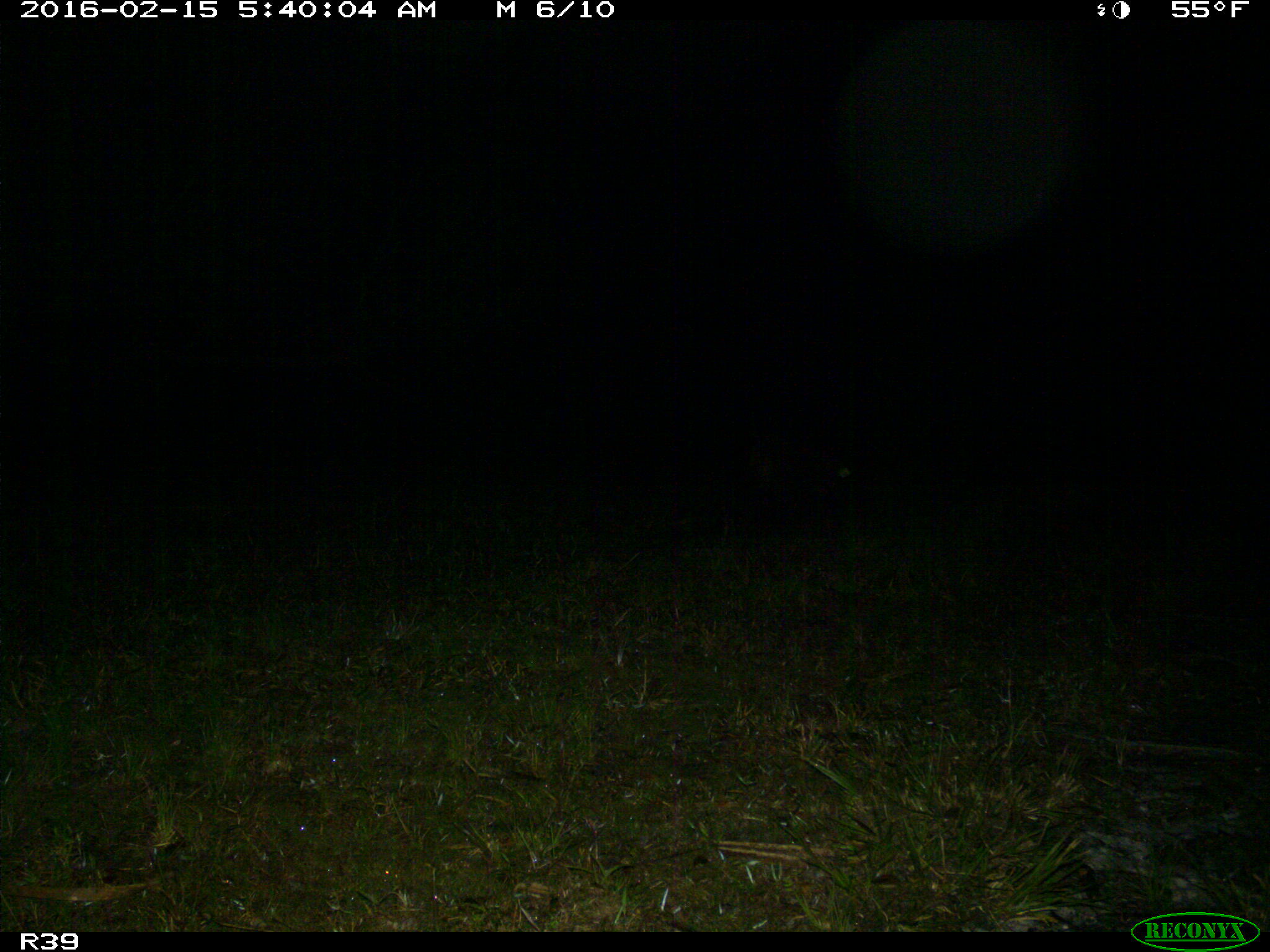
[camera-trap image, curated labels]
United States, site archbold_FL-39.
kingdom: Animalia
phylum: Chordata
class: Mammalia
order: Artiodactyla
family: Suidae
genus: Sus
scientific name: Sus scrofa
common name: wild boar